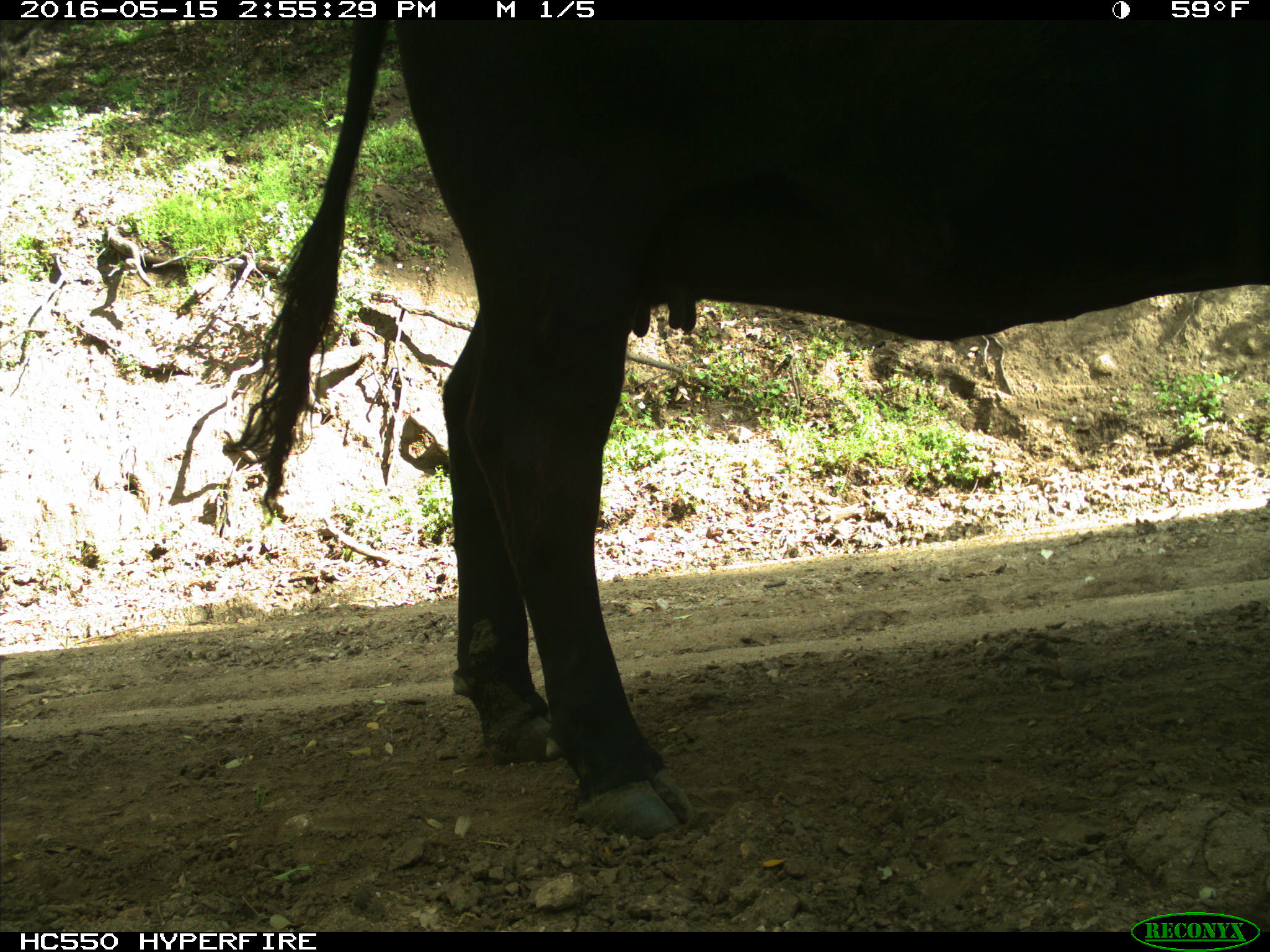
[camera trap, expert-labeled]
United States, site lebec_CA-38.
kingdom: Animalia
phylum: Chordata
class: Mammalia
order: Artiodactyla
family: Bovidae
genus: Bos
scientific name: Bos taurus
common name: domestic cow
Bos taurus (domestic cow).